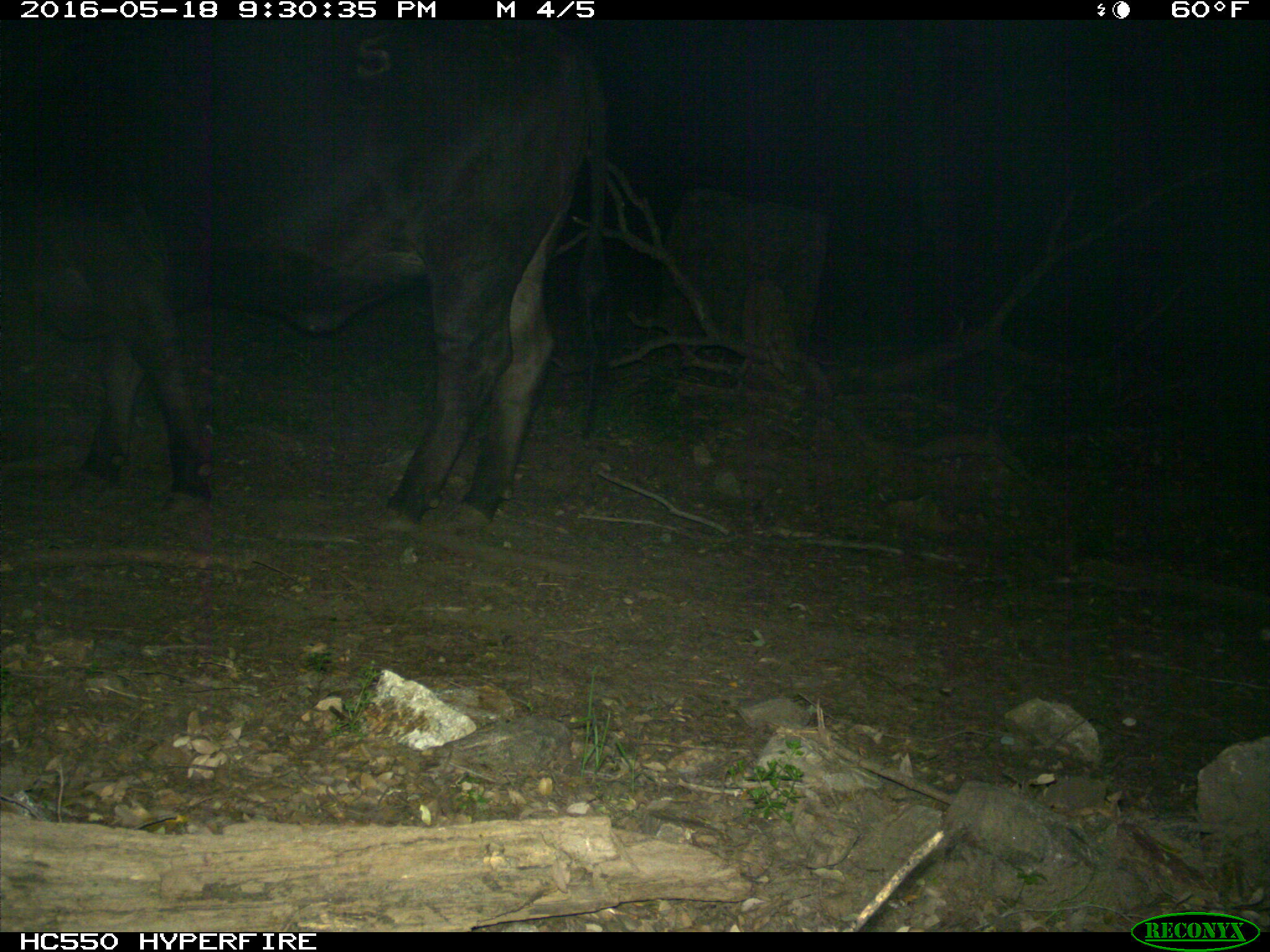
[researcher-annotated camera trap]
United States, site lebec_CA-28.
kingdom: Animalia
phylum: Chordata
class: Mammalia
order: Artiodactyla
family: Bovidae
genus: Bos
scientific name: Bos taurus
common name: domestic cow